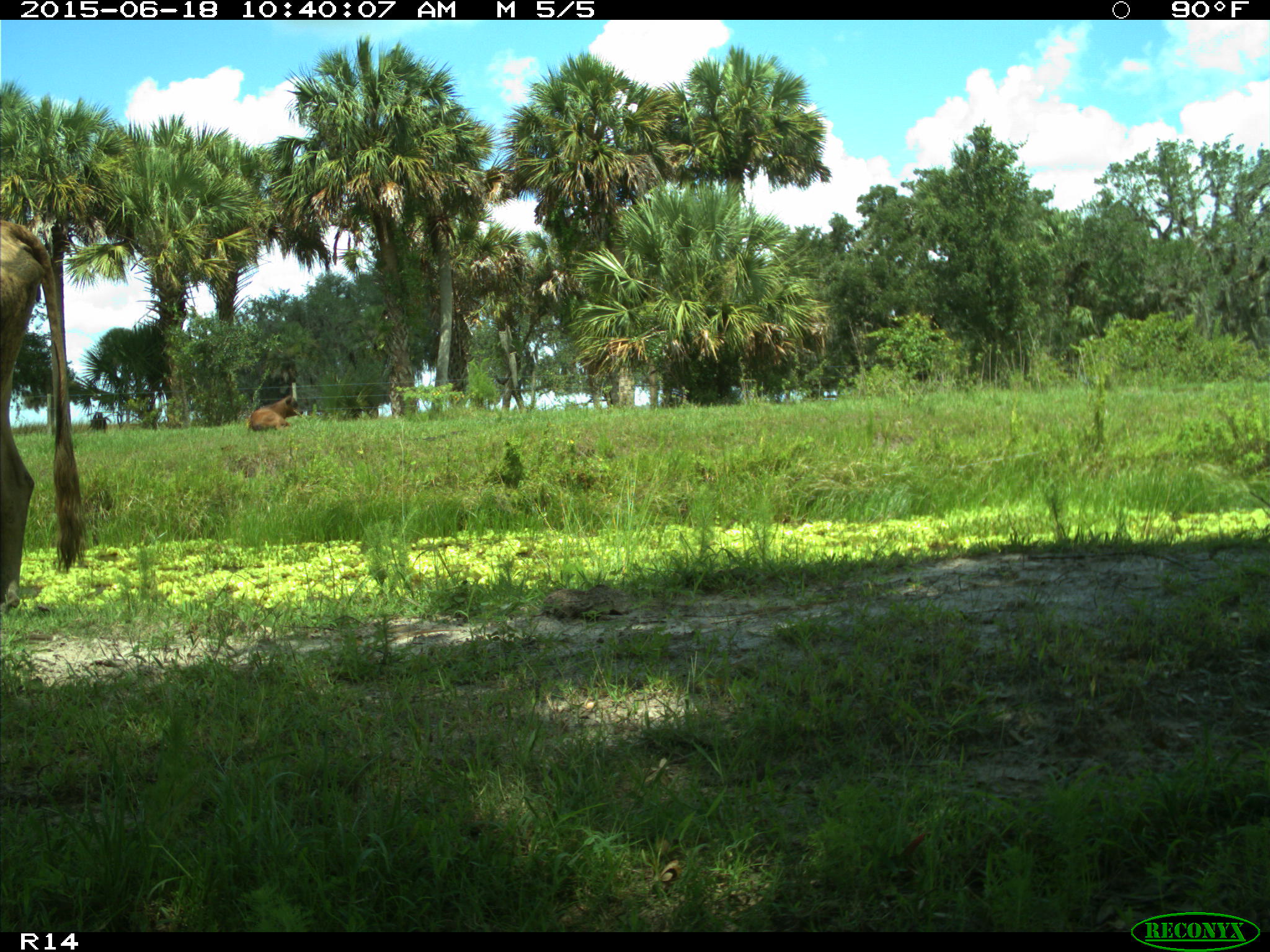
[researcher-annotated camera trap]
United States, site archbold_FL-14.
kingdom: Animalia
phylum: Chordata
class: Mammalia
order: Artiodactyla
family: Bovidae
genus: Bos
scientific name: Bos taurus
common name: domestic cow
Bos taurus (domestic cow).